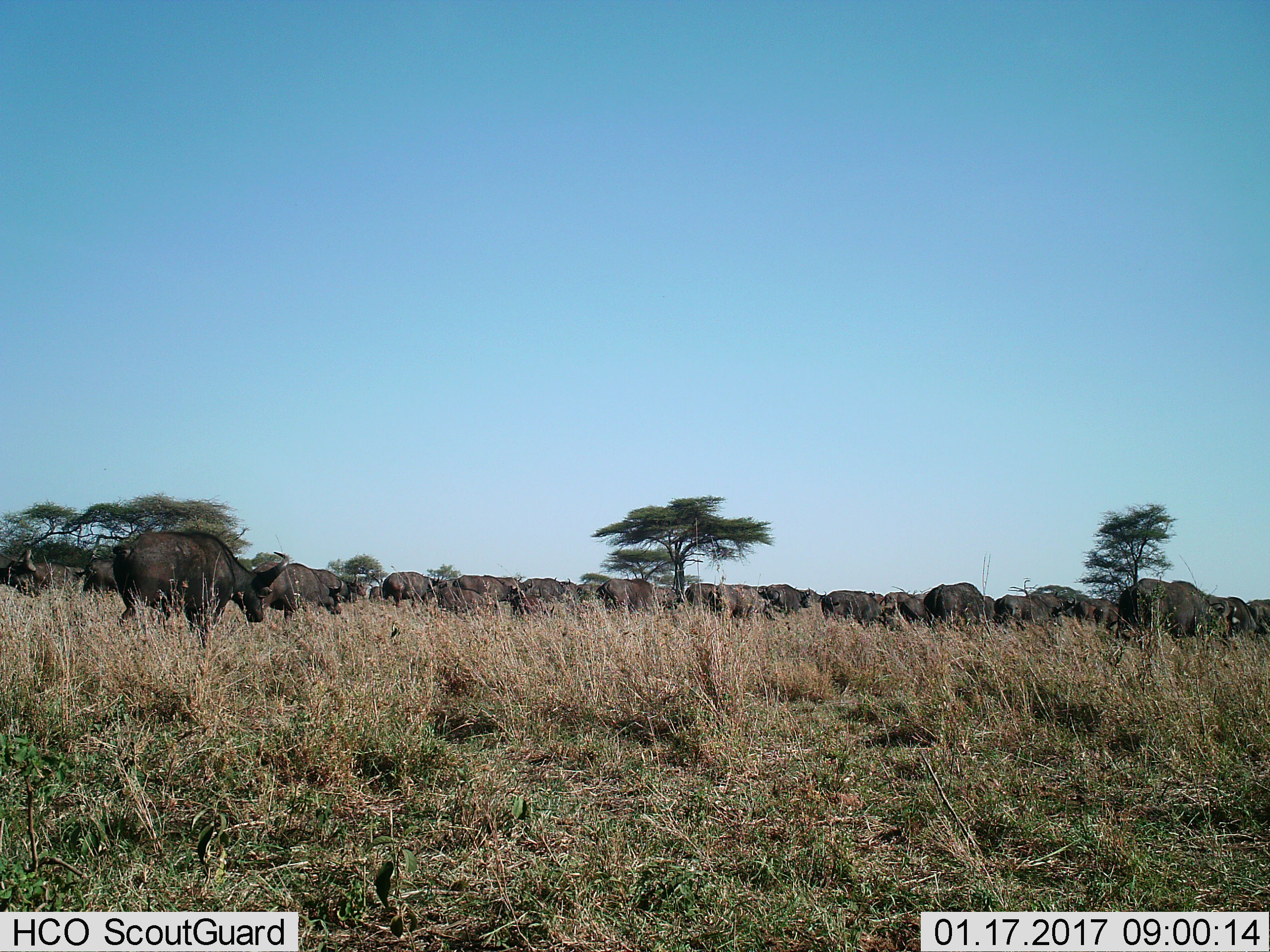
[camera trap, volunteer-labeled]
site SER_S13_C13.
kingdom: Animalia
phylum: Chordata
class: Mammalia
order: Artiodactyla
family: Bovidae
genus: Syncerus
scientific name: Syncerus caffer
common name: african buffalo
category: buffalo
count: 11-50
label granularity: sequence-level